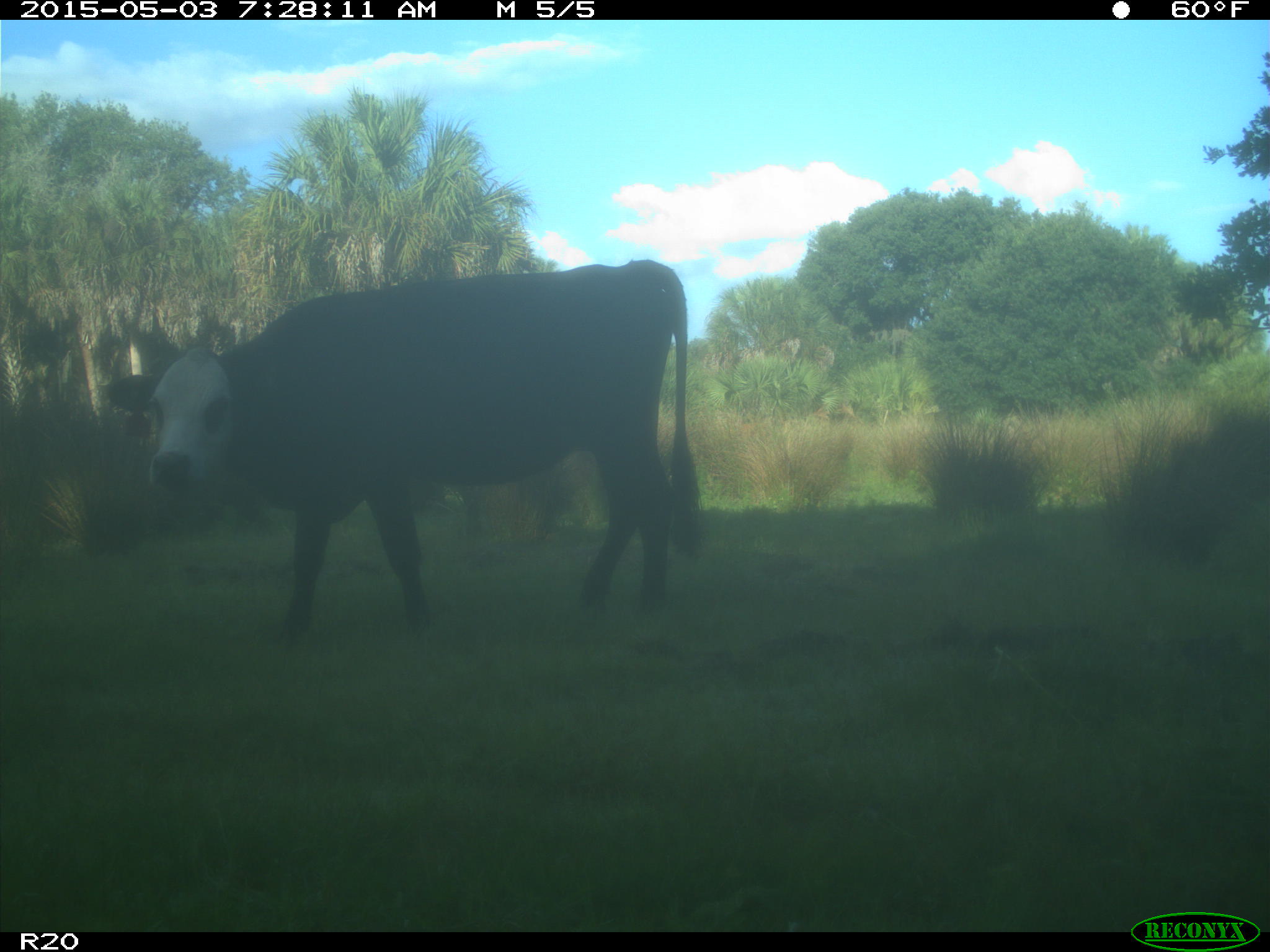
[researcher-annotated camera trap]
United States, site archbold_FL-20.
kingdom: Animalia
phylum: Chordata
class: Mammalia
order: Artiodactyla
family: Bovidae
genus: Bos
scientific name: Bos taurus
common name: domestic cow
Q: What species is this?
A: Bos taurus (domestic cow).